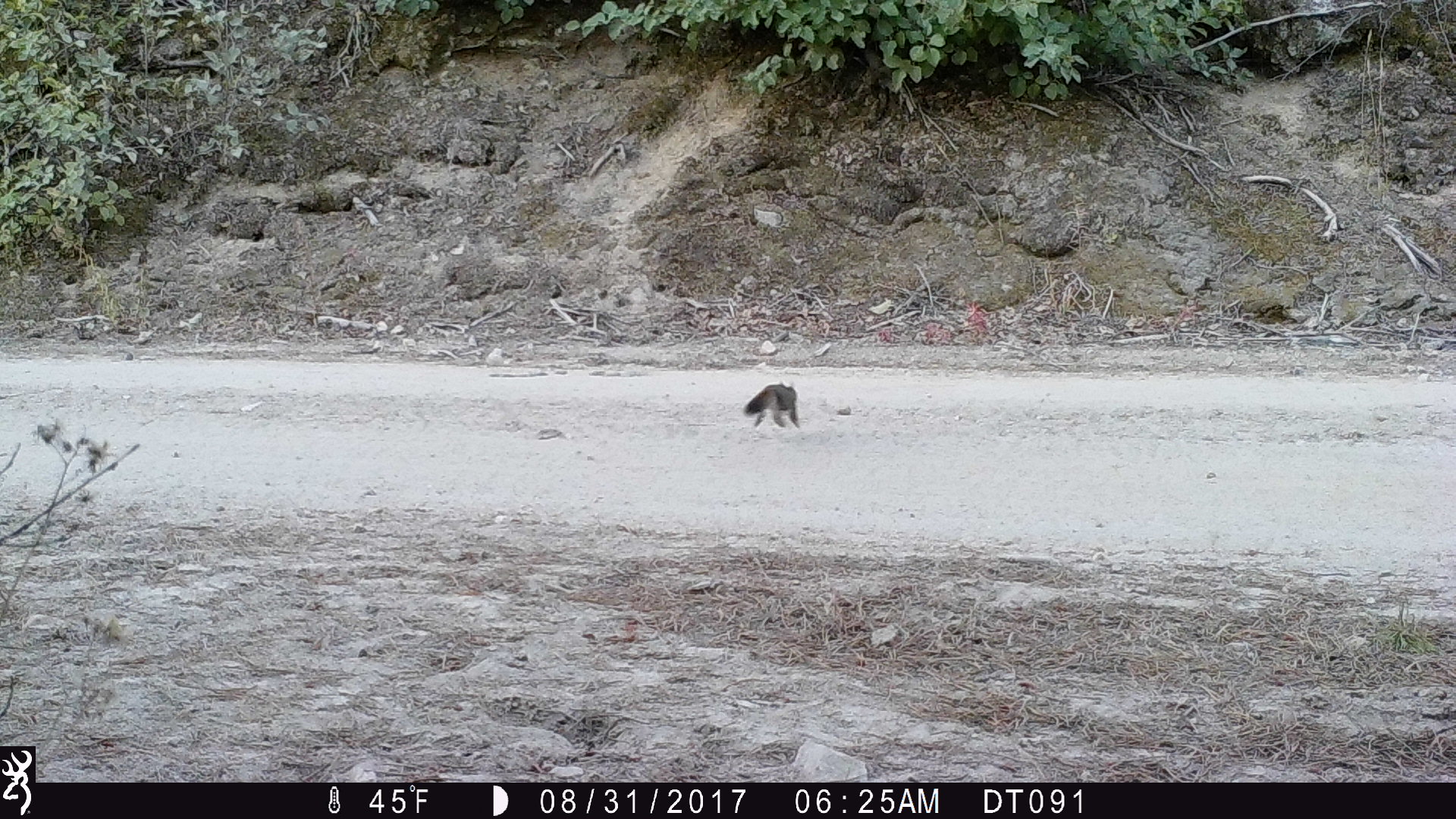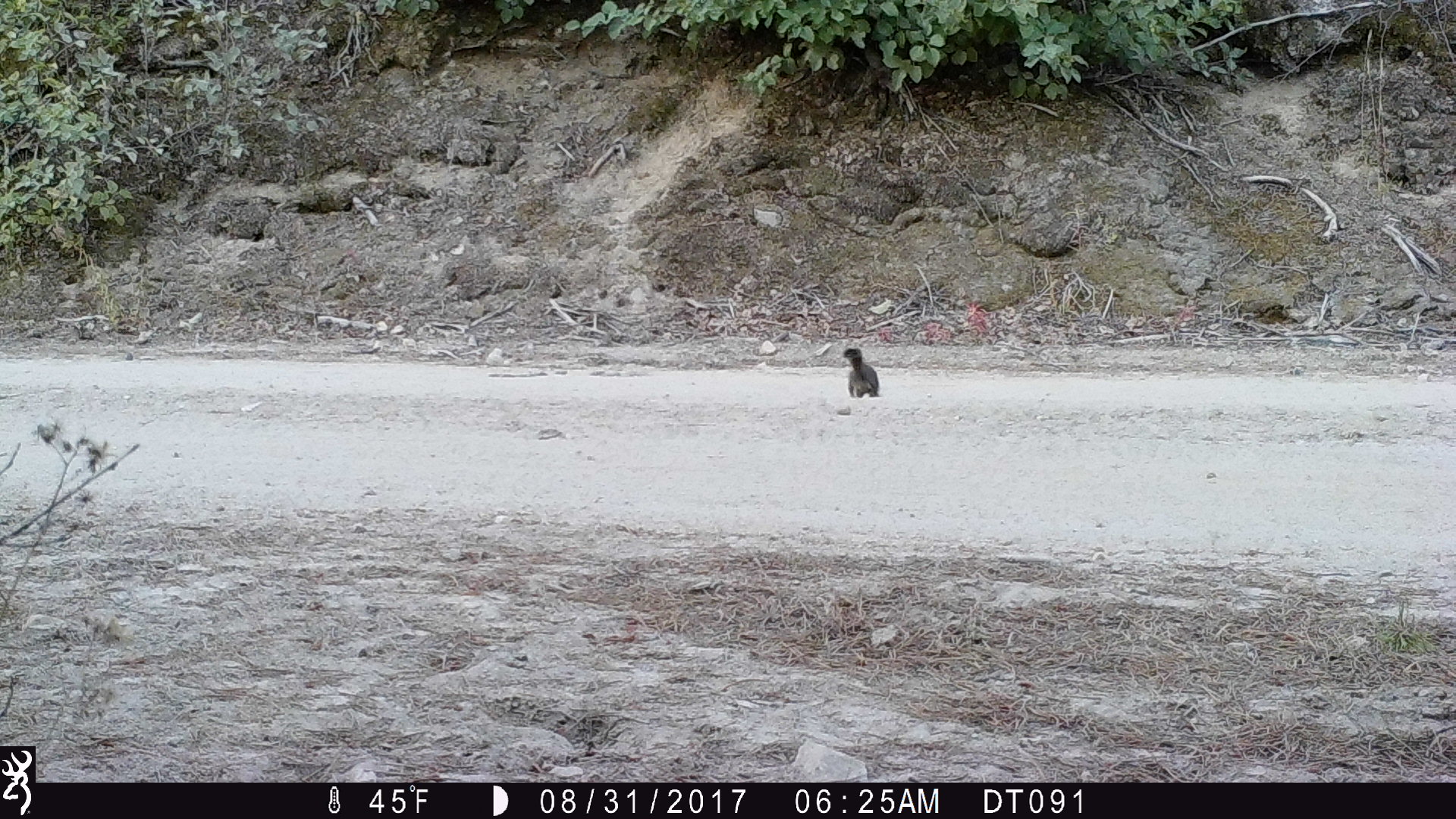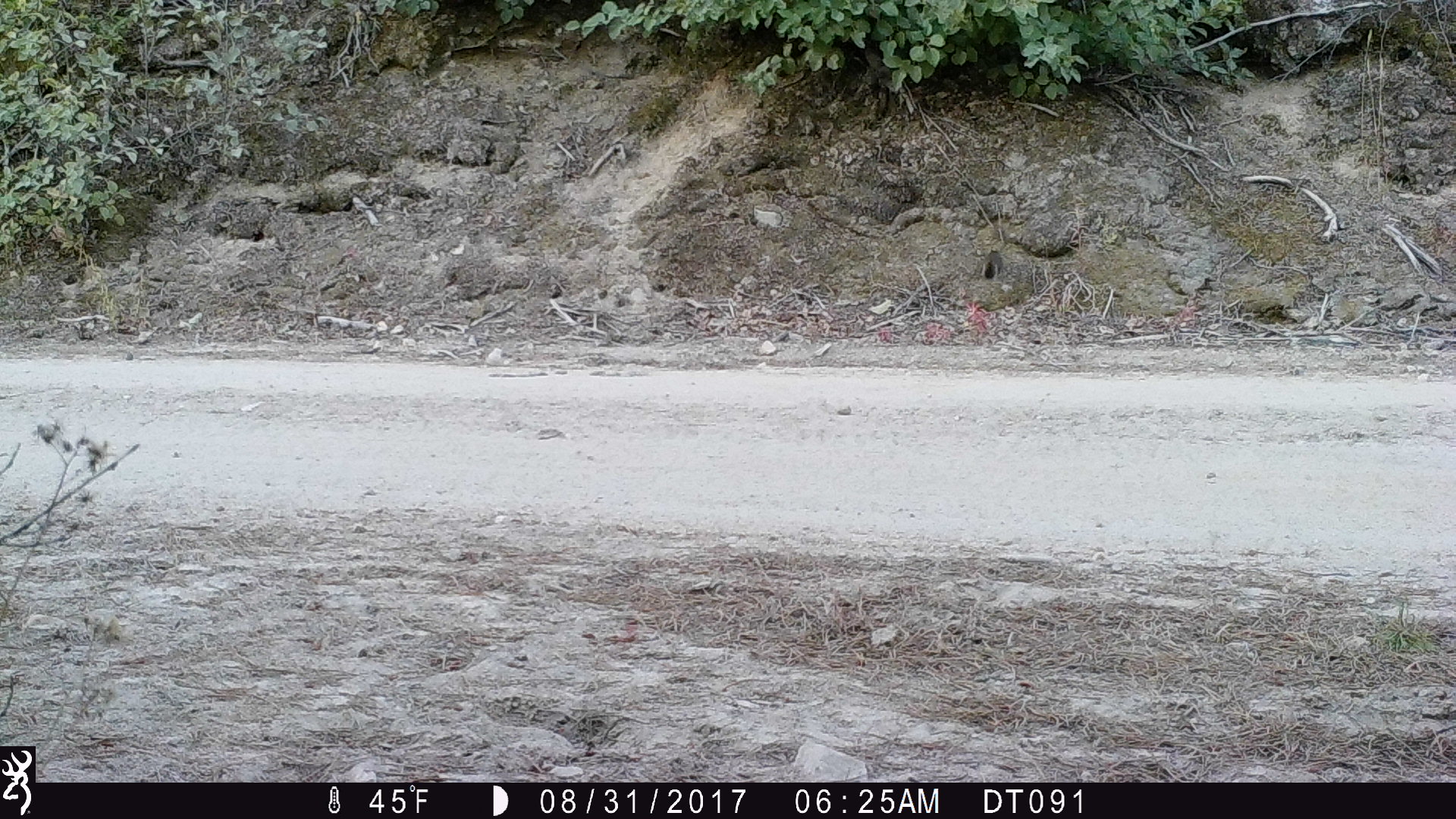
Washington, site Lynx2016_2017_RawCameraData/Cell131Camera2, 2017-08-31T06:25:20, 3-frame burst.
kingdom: Animalia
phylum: Chordata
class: Mammalia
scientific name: Mammalia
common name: small mammal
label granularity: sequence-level